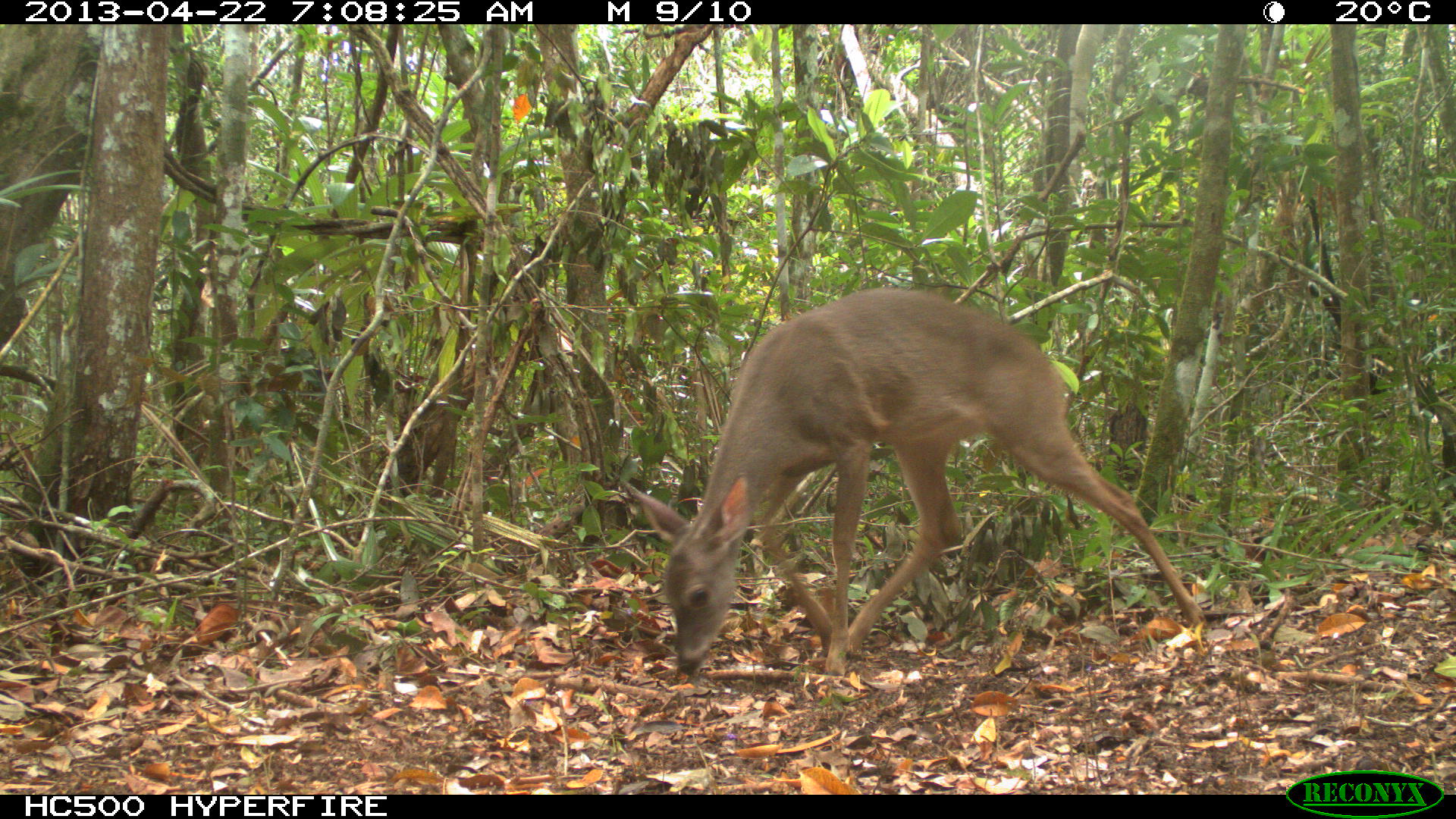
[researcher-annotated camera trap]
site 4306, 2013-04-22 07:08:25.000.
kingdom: Animalia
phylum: Chordata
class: Mammalia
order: Artiodactyla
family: Cervidae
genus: Odocoileus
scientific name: Odocoileus virginianus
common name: white-tailed deer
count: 1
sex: female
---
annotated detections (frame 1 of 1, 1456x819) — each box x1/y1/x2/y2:
odocoileus virginianus: 621/281/1208/677